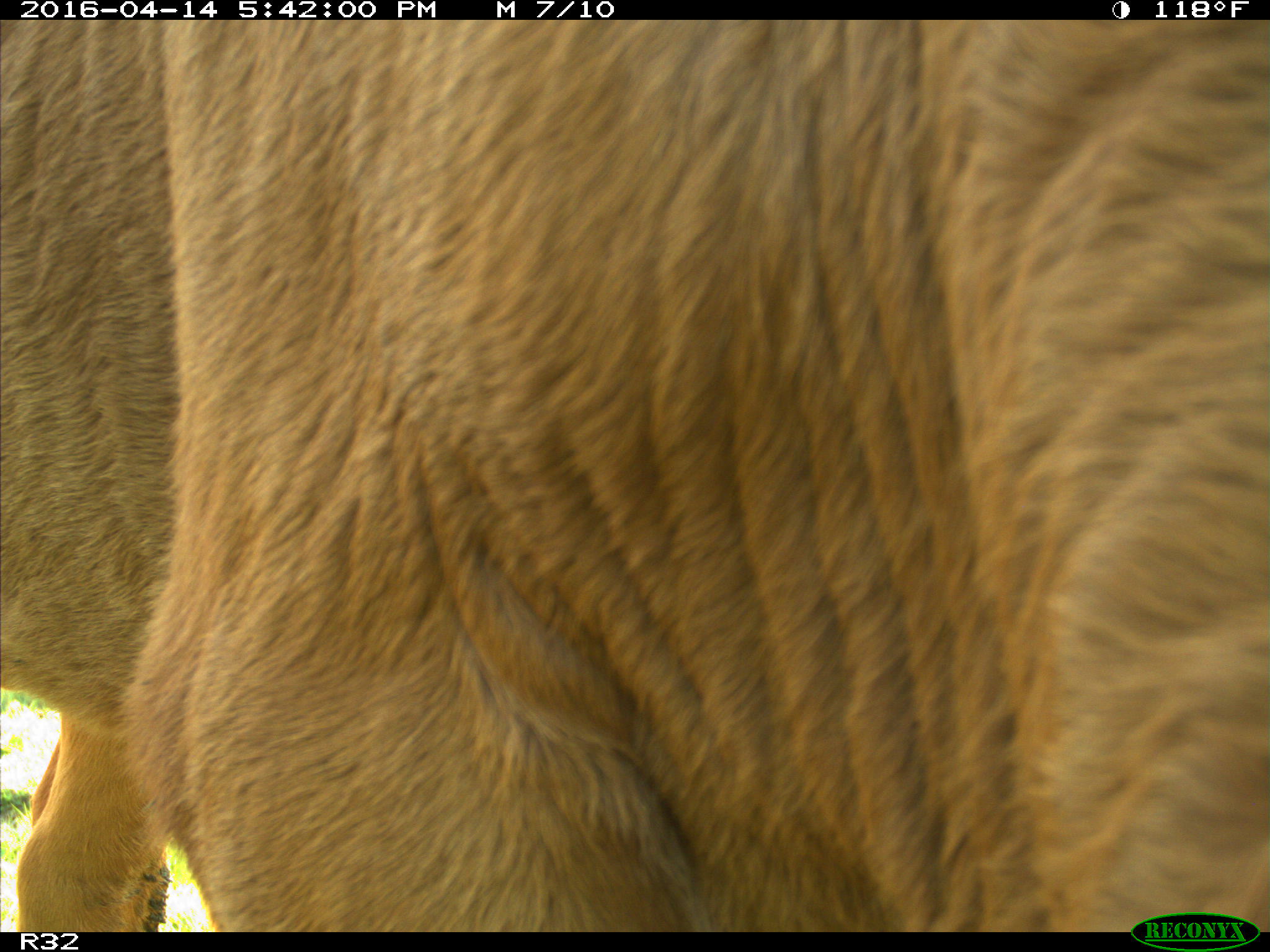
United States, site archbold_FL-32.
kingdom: Animalia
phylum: Chordata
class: Mammalia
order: Artiodactyla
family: Bovidae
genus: Bos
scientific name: Bos taurus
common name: domestic cow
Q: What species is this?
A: Bos taurus (domestic cow).